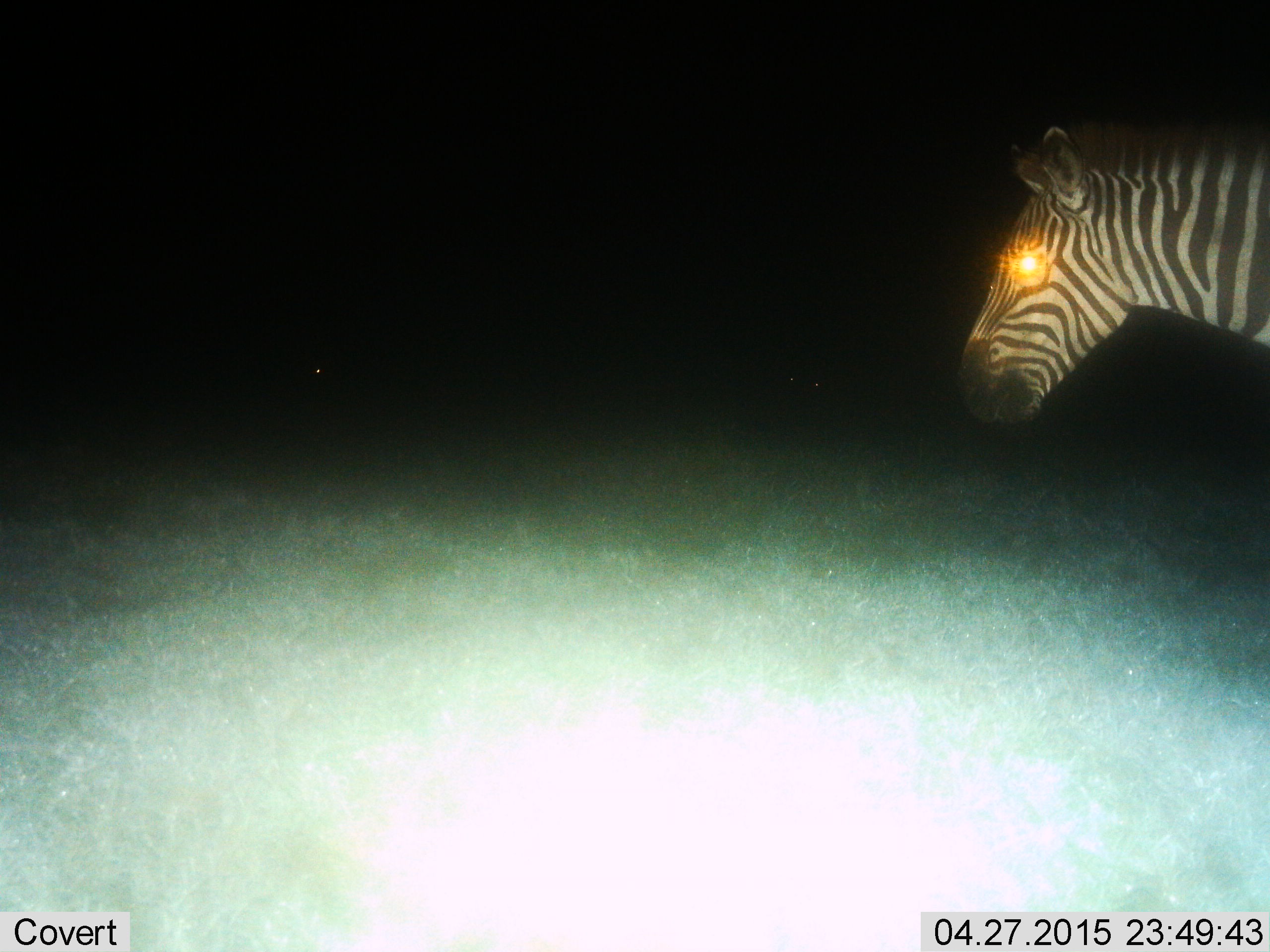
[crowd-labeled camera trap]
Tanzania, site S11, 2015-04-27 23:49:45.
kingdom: Animalia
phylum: Chordata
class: Mammalia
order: Perissodactyla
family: Equidae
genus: Equus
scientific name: Equus quagga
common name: plains zebra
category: zebra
Zebra (plains zebra) (Equus quagga), count 1. Behavior (volunteer vote fractions): standing 80%, resting 0%, moving 20%, interacting 0%. Young present (vote fraction): 0%. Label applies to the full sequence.